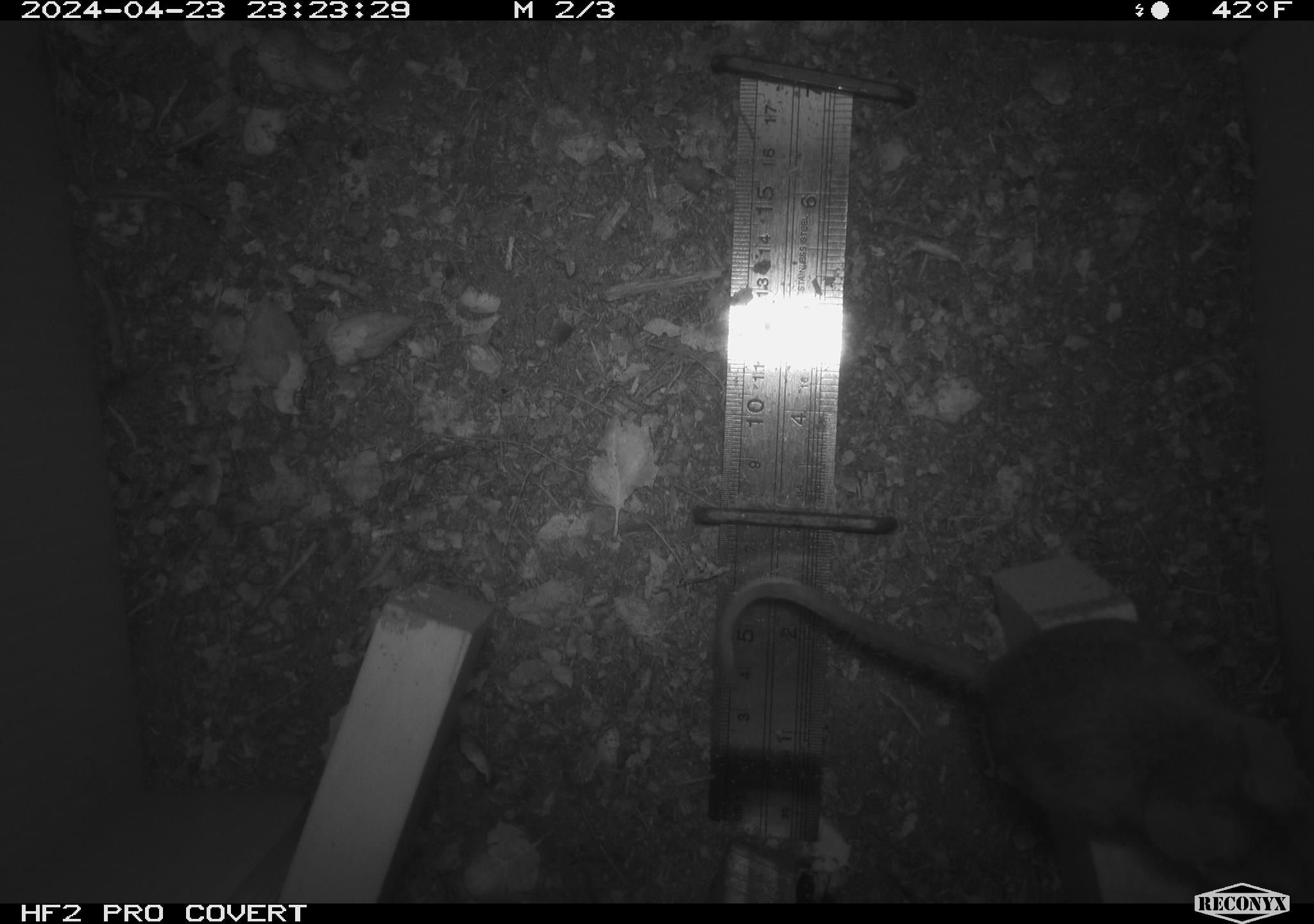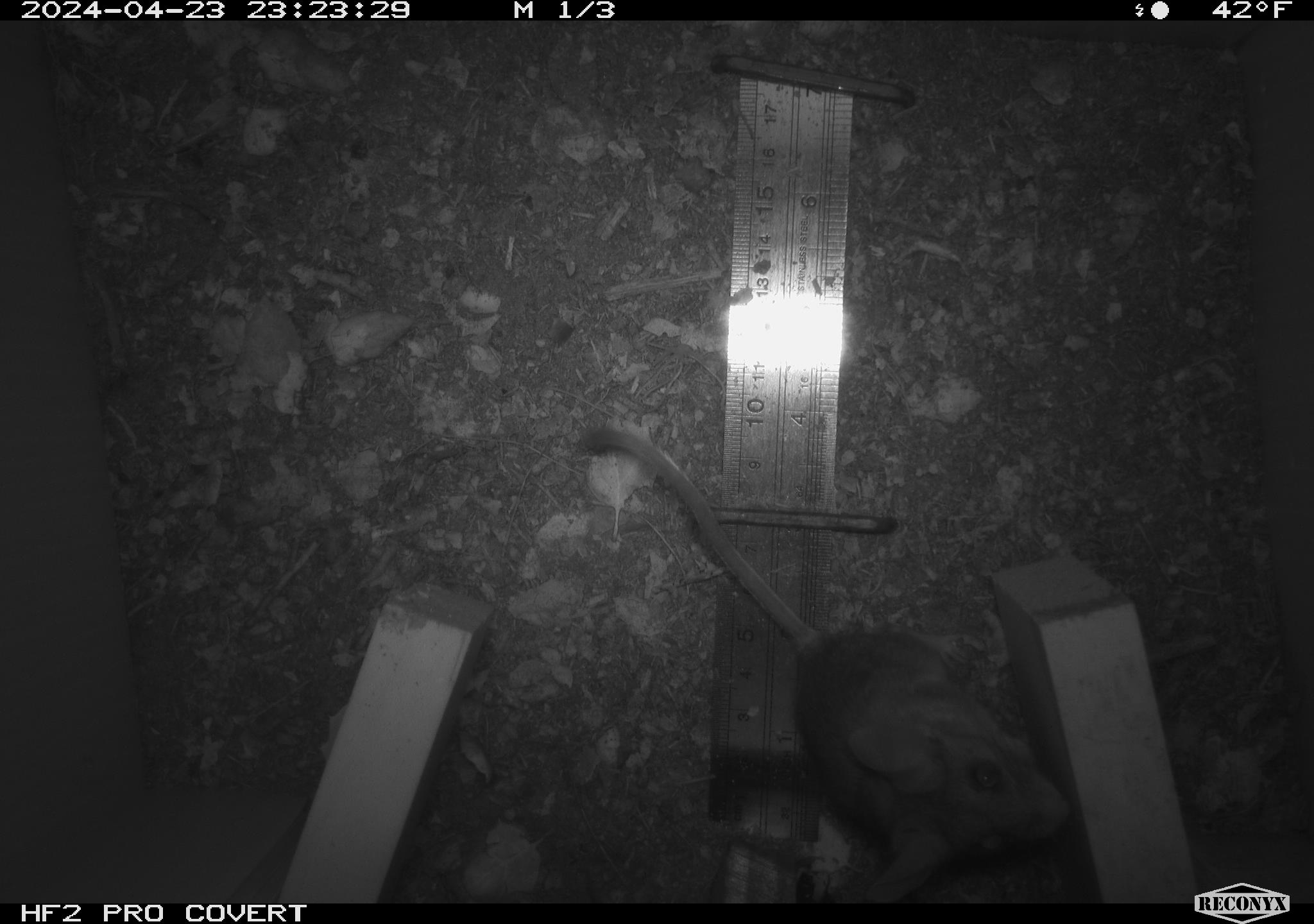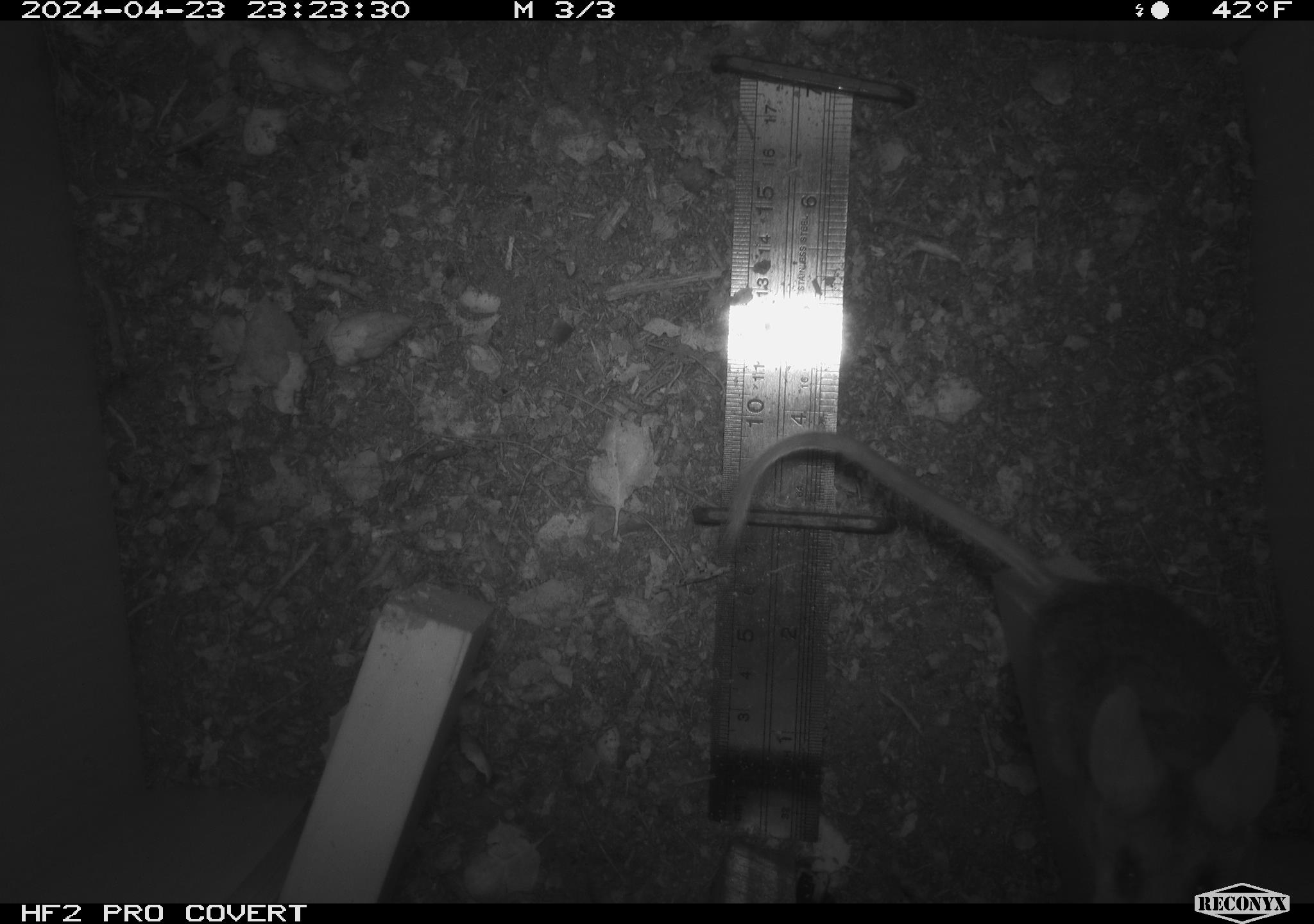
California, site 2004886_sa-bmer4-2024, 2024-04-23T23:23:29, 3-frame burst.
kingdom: Animalia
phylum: Chordata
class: Mammalia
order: Rodentia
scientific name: Rodentia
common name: mouse species